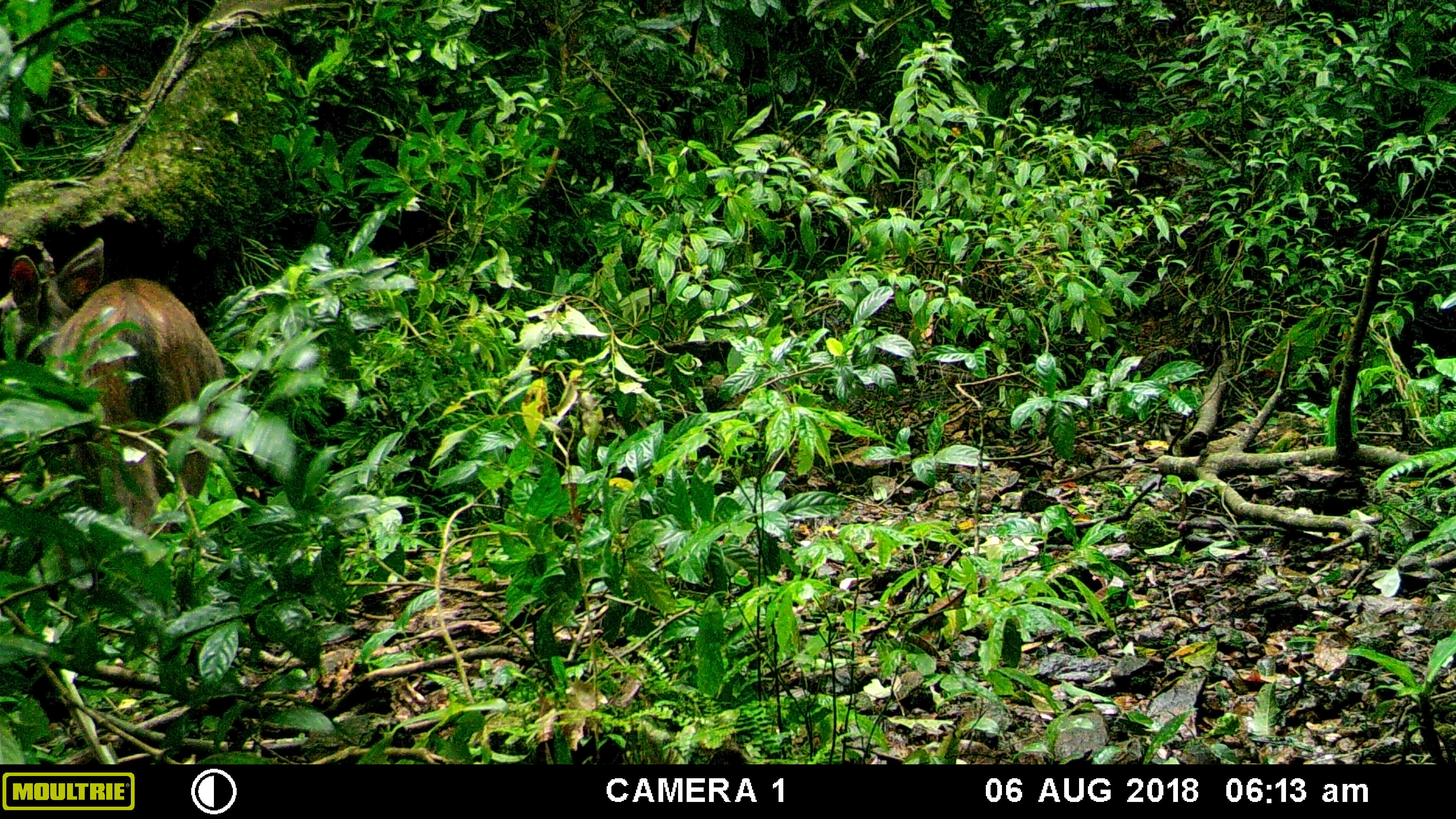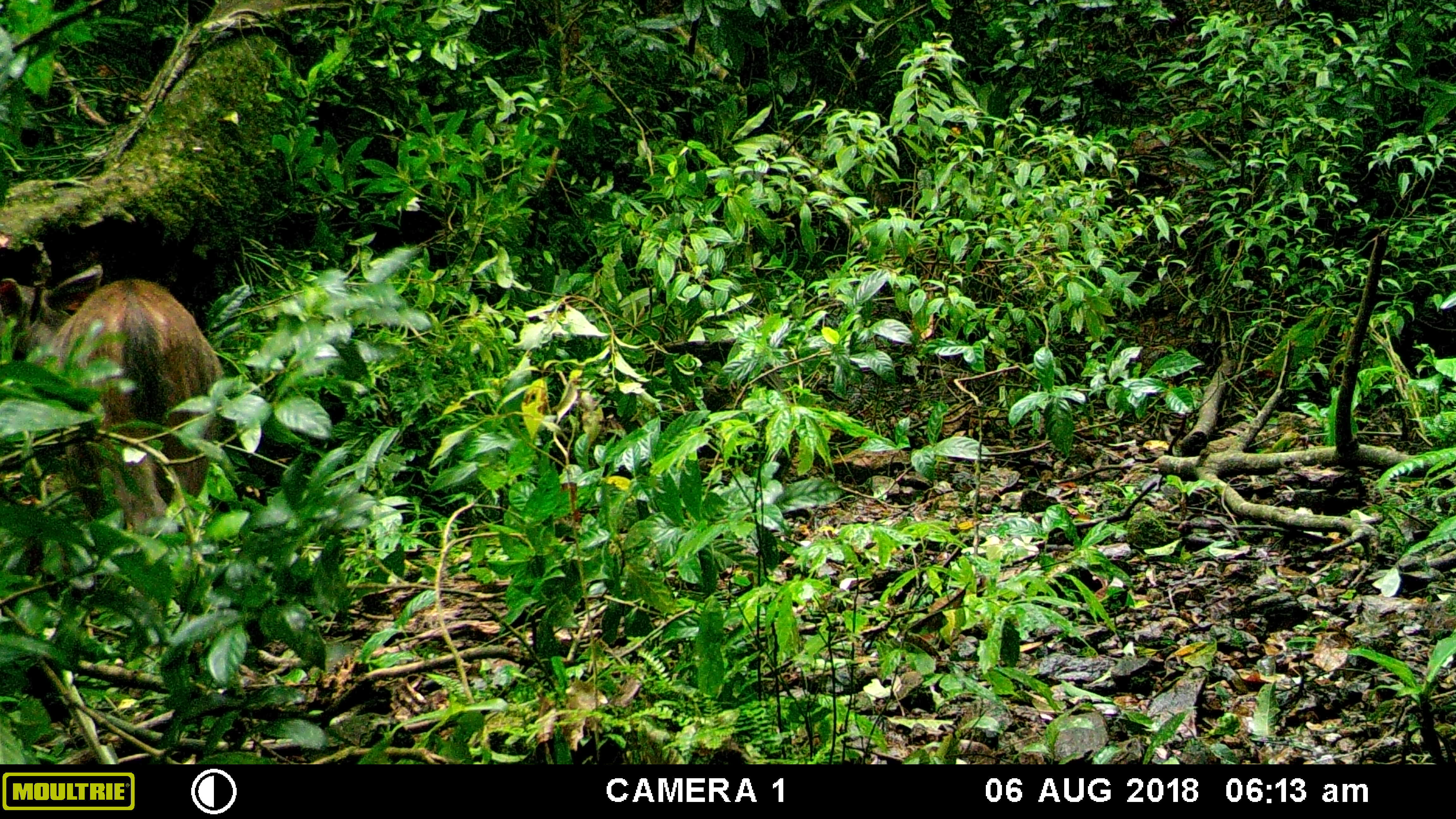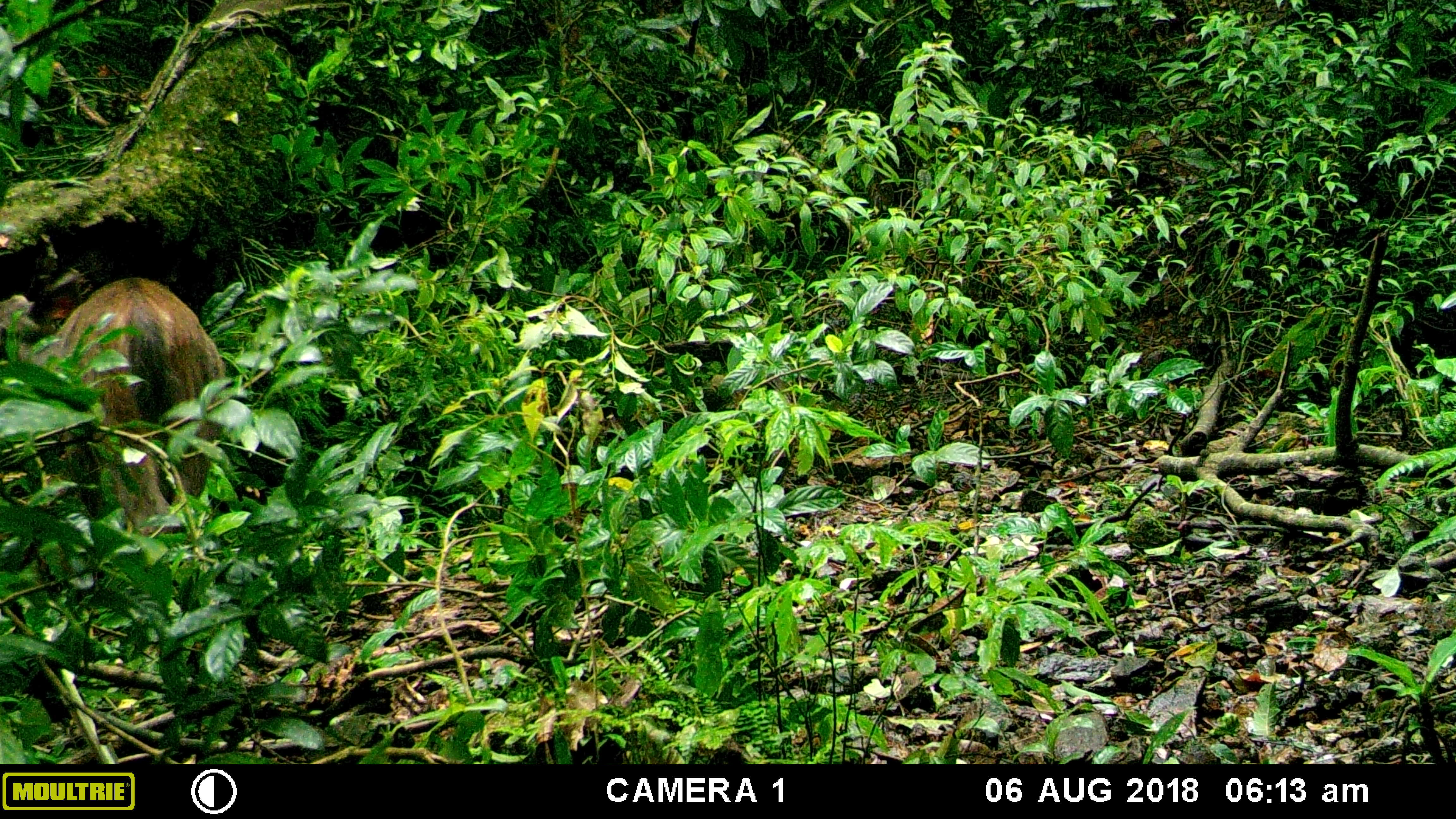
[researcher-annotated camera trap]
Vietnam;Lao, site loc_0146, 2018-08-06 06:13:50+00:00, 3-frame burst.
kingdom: Animalia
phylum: Chordata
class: Mammalia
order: Artiodactyla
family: Cervidae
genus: Rusa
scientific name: Rusa unicolor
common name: sambar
Sambar (Rusa unicolor). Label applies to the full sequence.